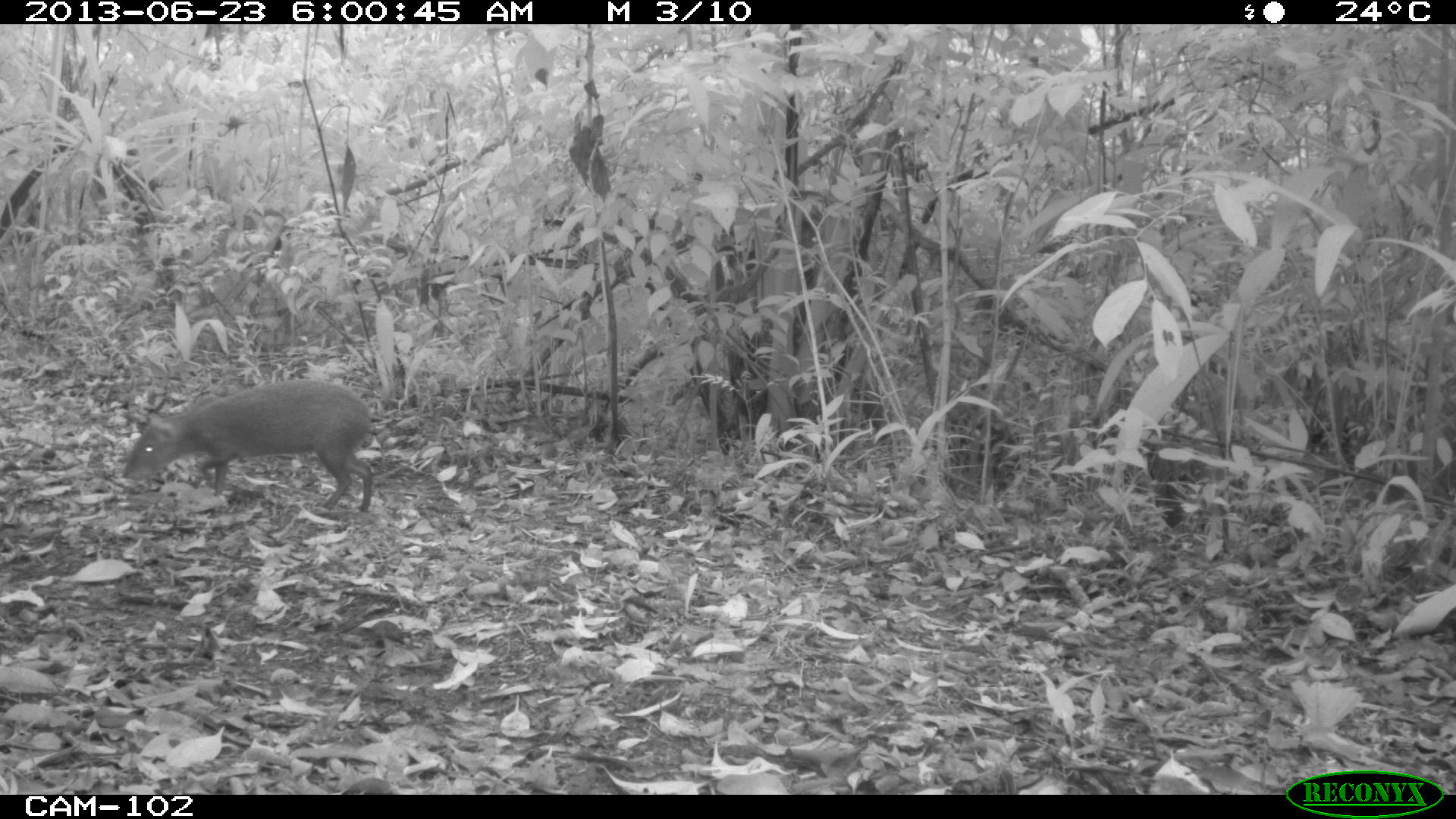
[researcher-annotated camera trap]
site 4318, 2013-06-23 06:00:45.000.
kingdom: Animalia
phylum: Chordata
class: Mammalia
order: Rodentia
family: Dasyproctidae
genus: Dasyprocta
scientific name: Dasyprocta punctata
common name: central american agouti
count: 1